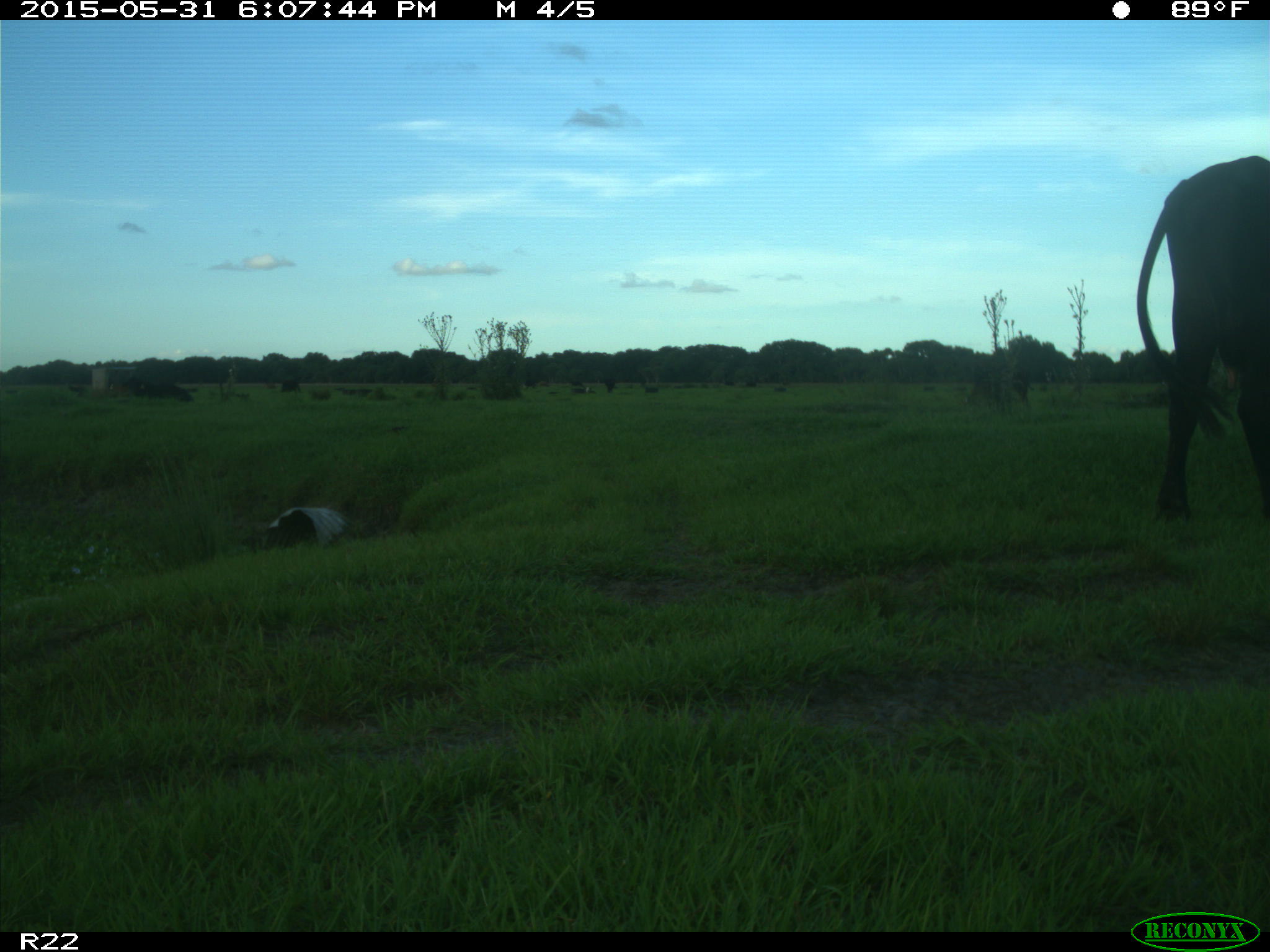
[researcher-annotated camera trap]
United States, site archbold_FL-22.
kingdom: Animalia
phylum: Chordata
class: Mammalia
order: Artiodactyla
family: Bovidae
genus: Bos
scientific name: Bos taurus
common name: domestic cow